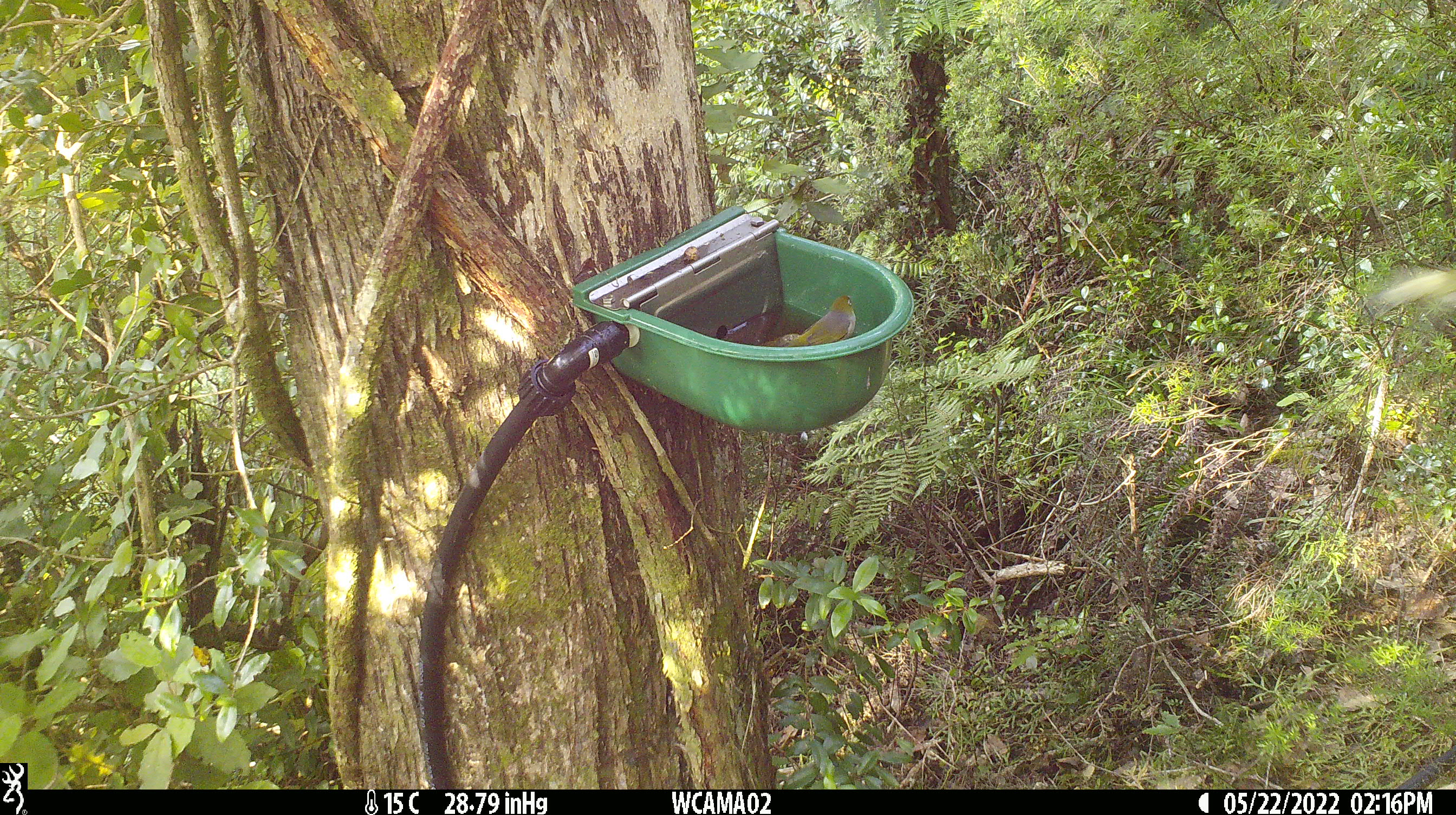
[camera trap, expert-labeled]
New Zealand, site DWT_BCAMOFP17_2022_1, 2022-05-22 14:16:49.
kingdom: Animalia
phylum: Chordata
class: Aves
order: Passeriformes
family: Zosteropidae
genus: Zosterops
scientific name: Zosterops lateralis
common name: silvereye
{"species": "silvereye (Zosterops lateralis)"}